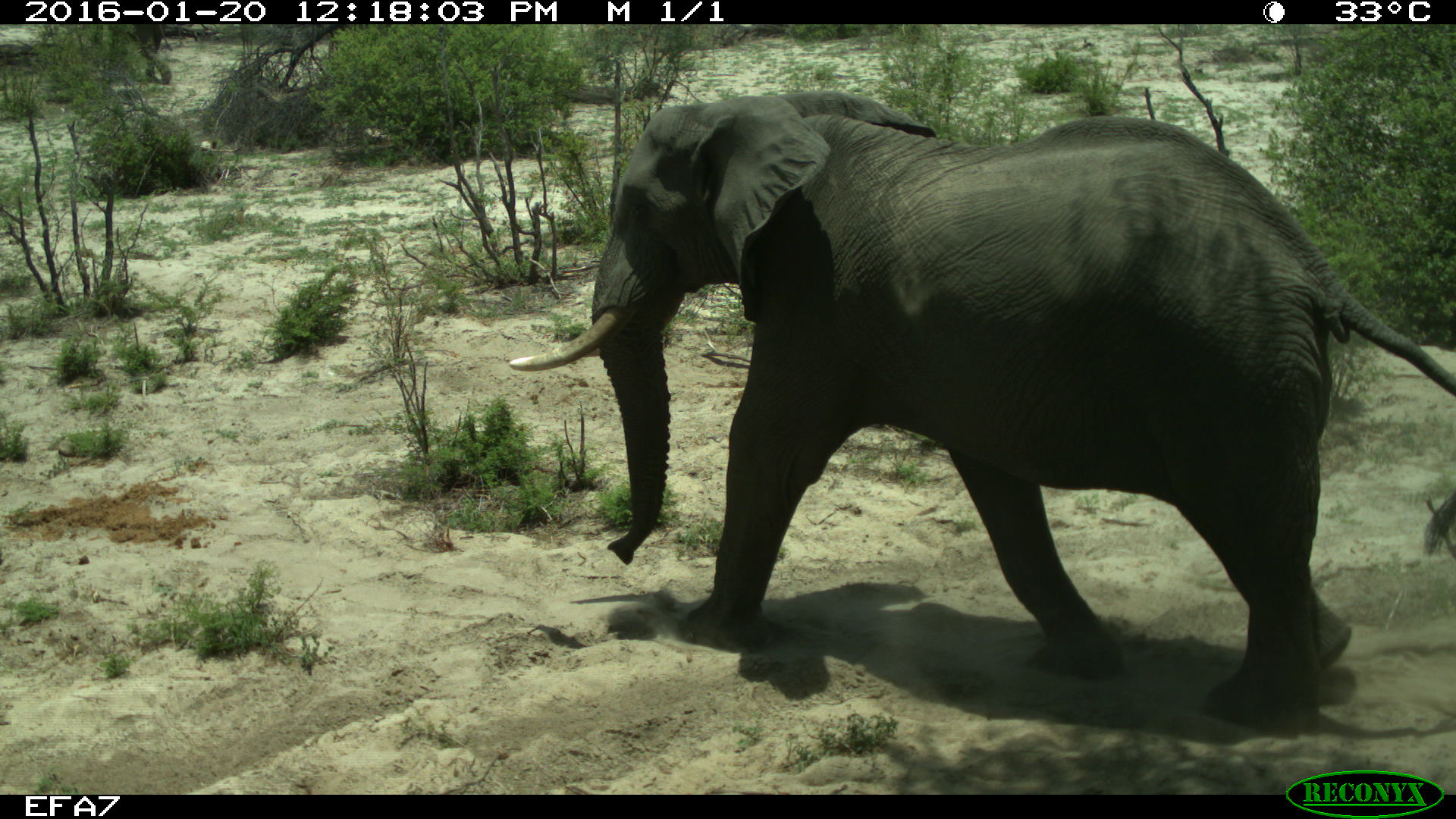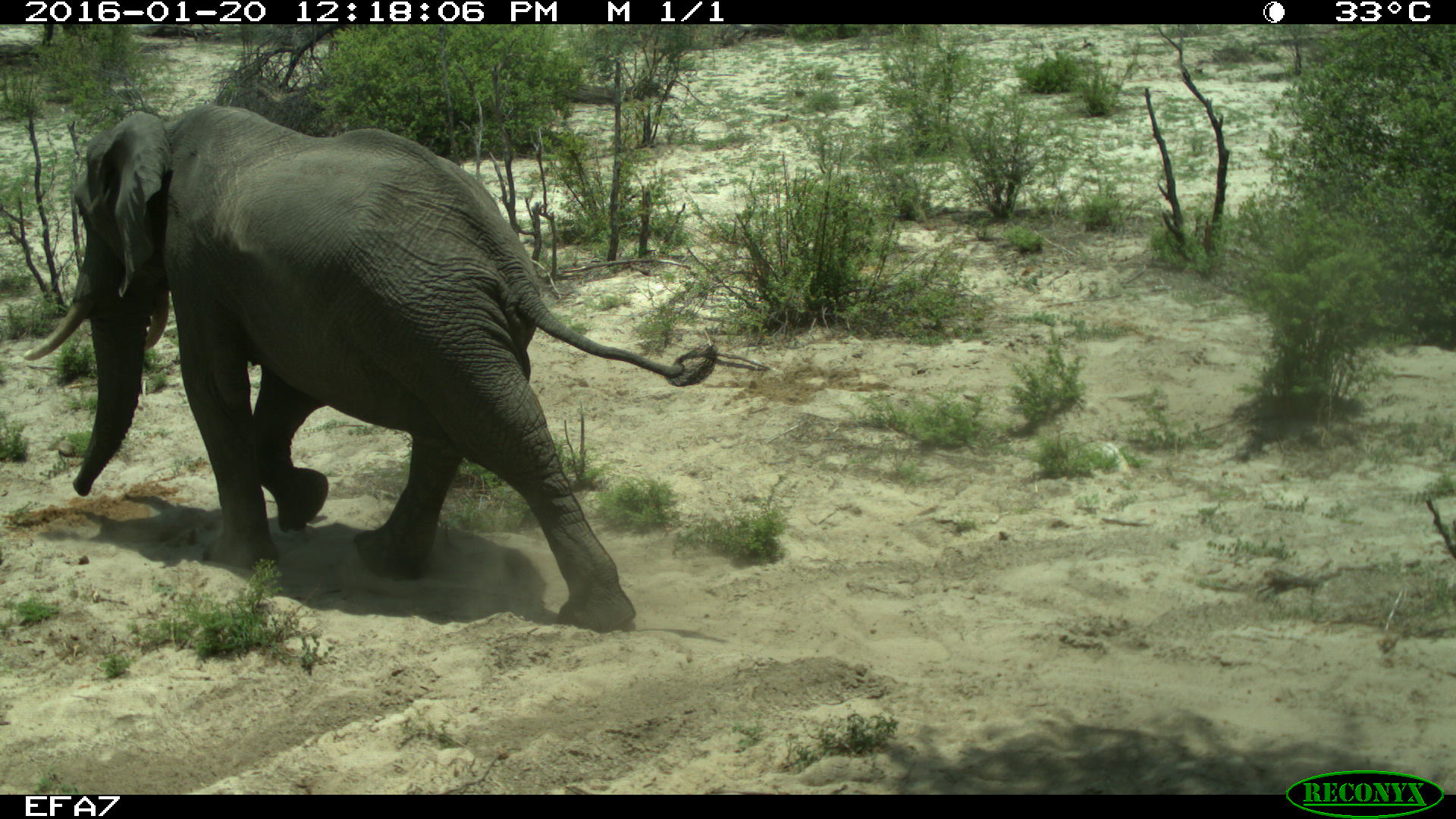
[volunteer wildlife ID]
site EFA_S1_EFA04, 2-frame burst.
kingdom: Animalia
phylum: Chordata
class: Mammalia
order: Proboscidea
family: Elephantidae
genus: Loxodonta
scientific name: Loxodonta africana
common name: african bush elephant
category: elephant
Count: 1.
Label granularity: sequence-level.